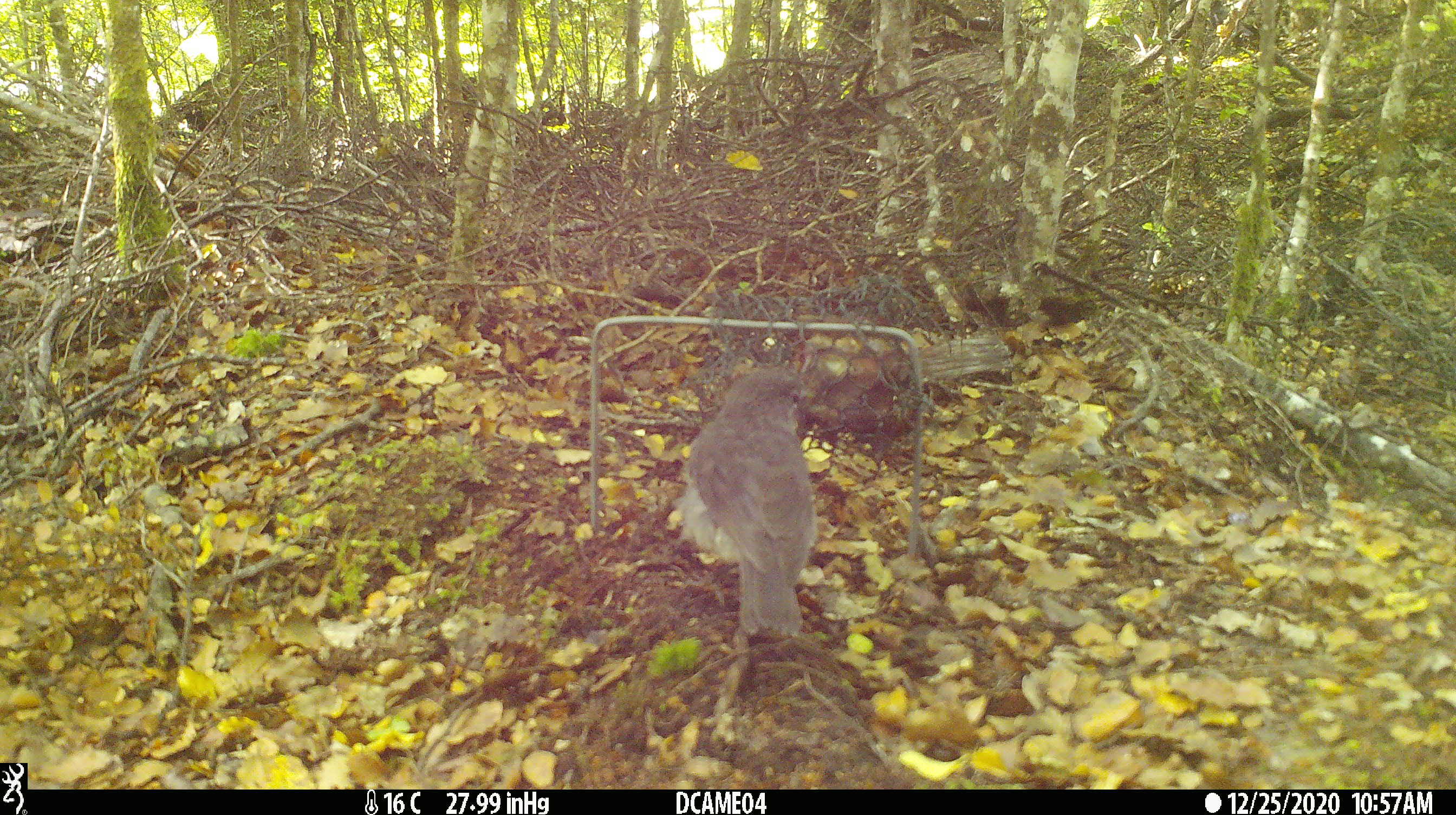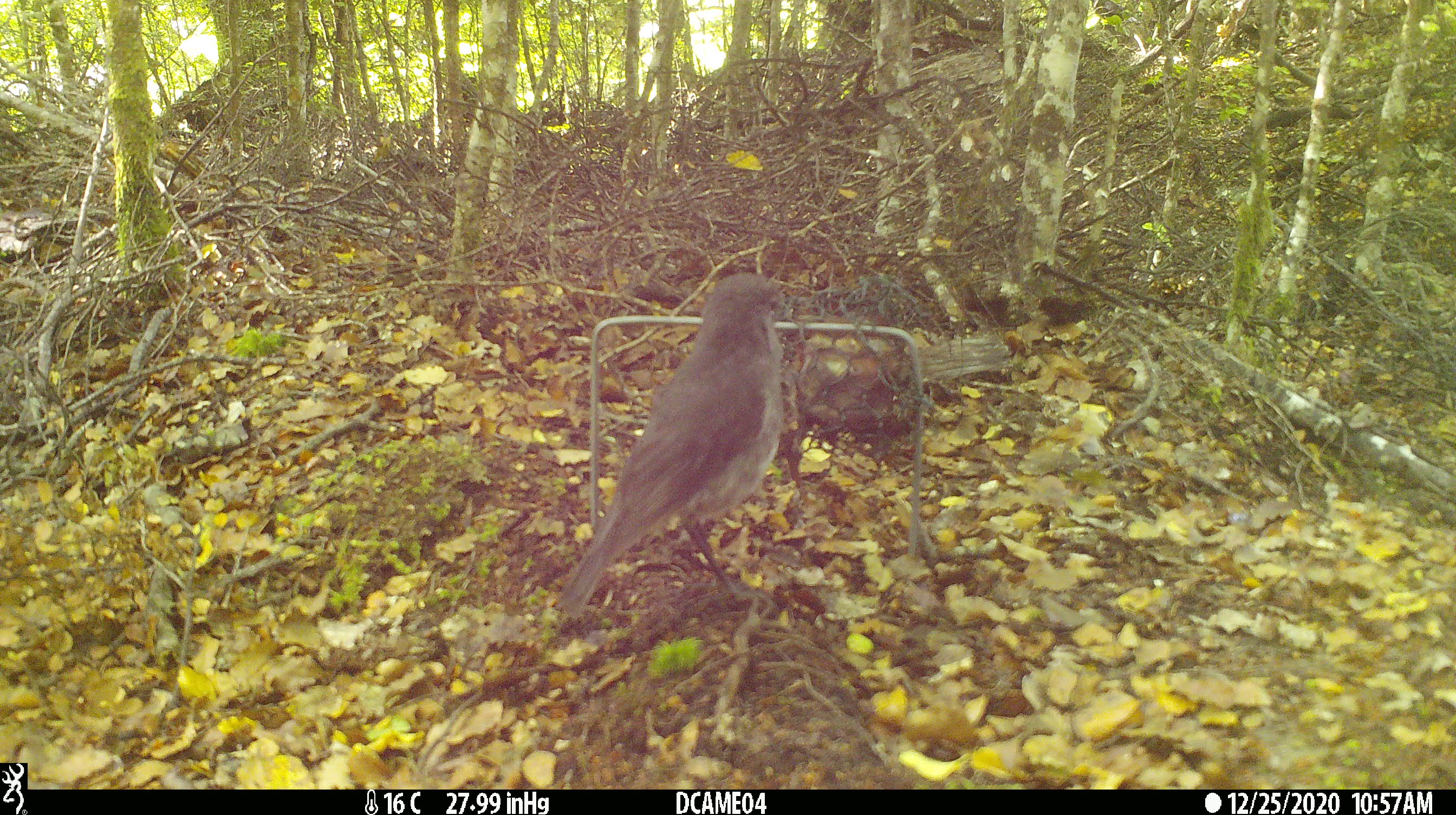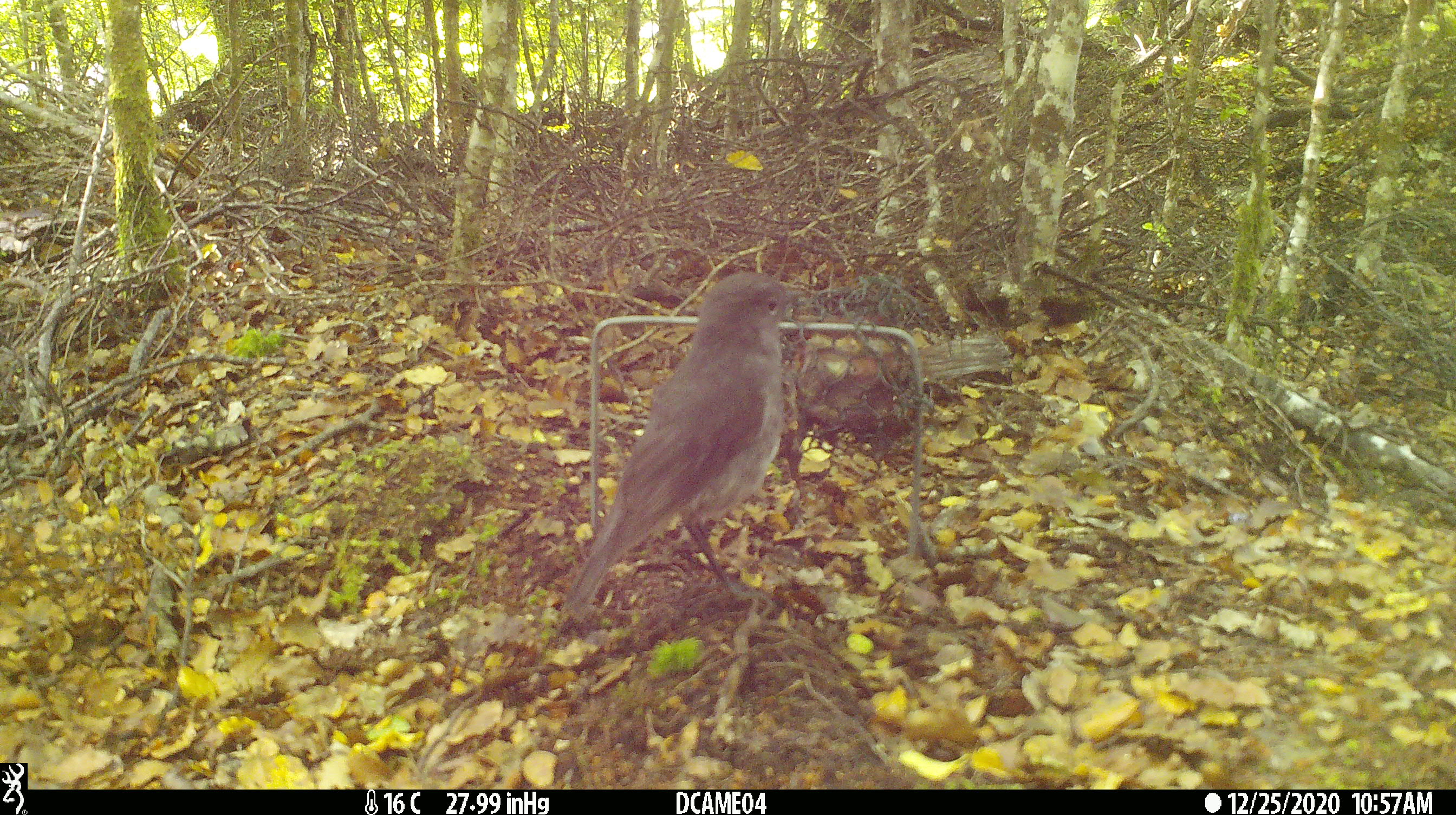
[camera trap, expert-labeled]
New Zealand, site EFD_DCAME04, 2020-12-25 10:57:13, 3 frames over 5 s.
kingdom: Animalia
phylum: Chordata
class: Aves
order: Passeriformes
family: Petroicidae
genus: Petroica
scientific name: Petroica australis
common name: new zealand robin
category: robin